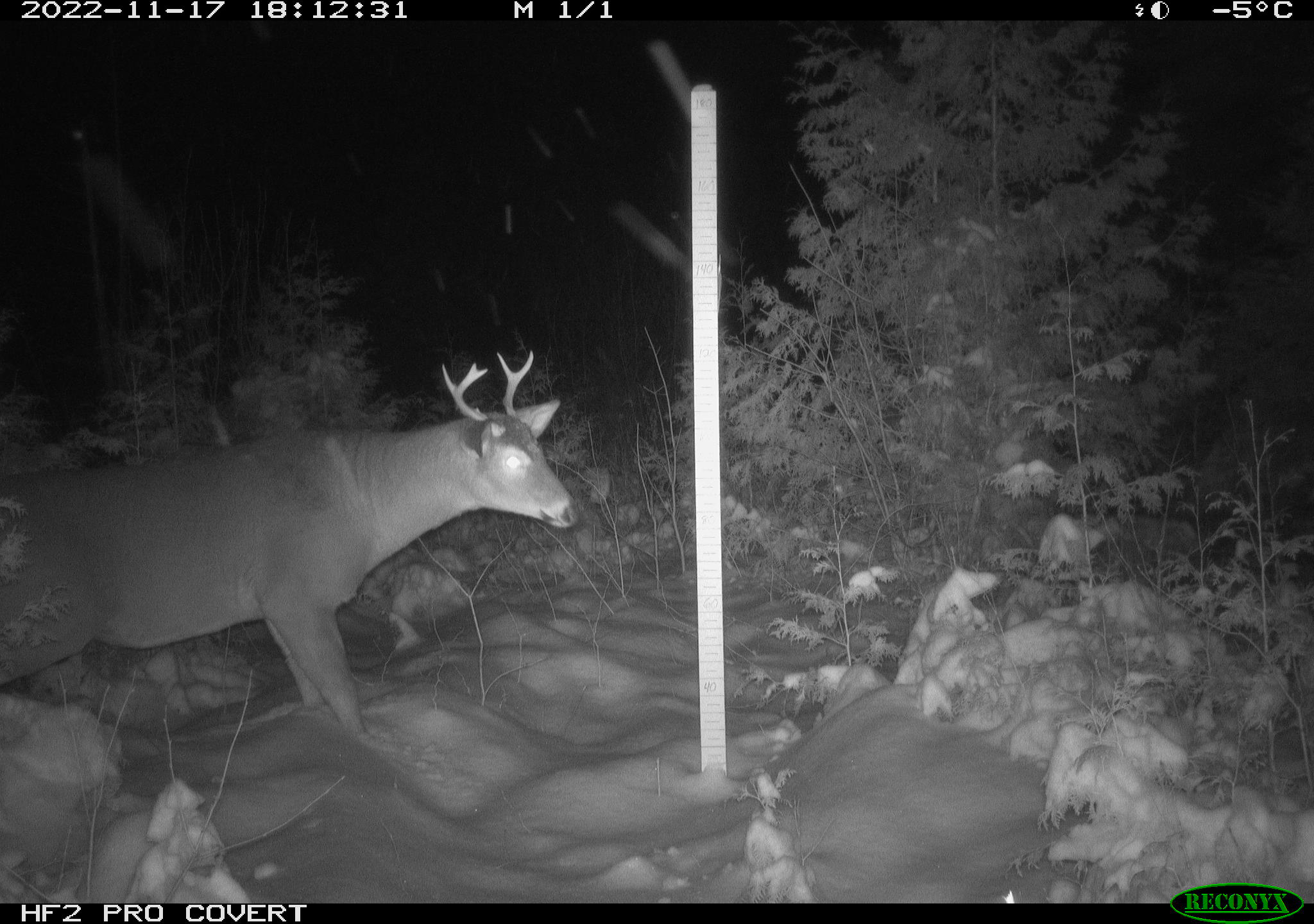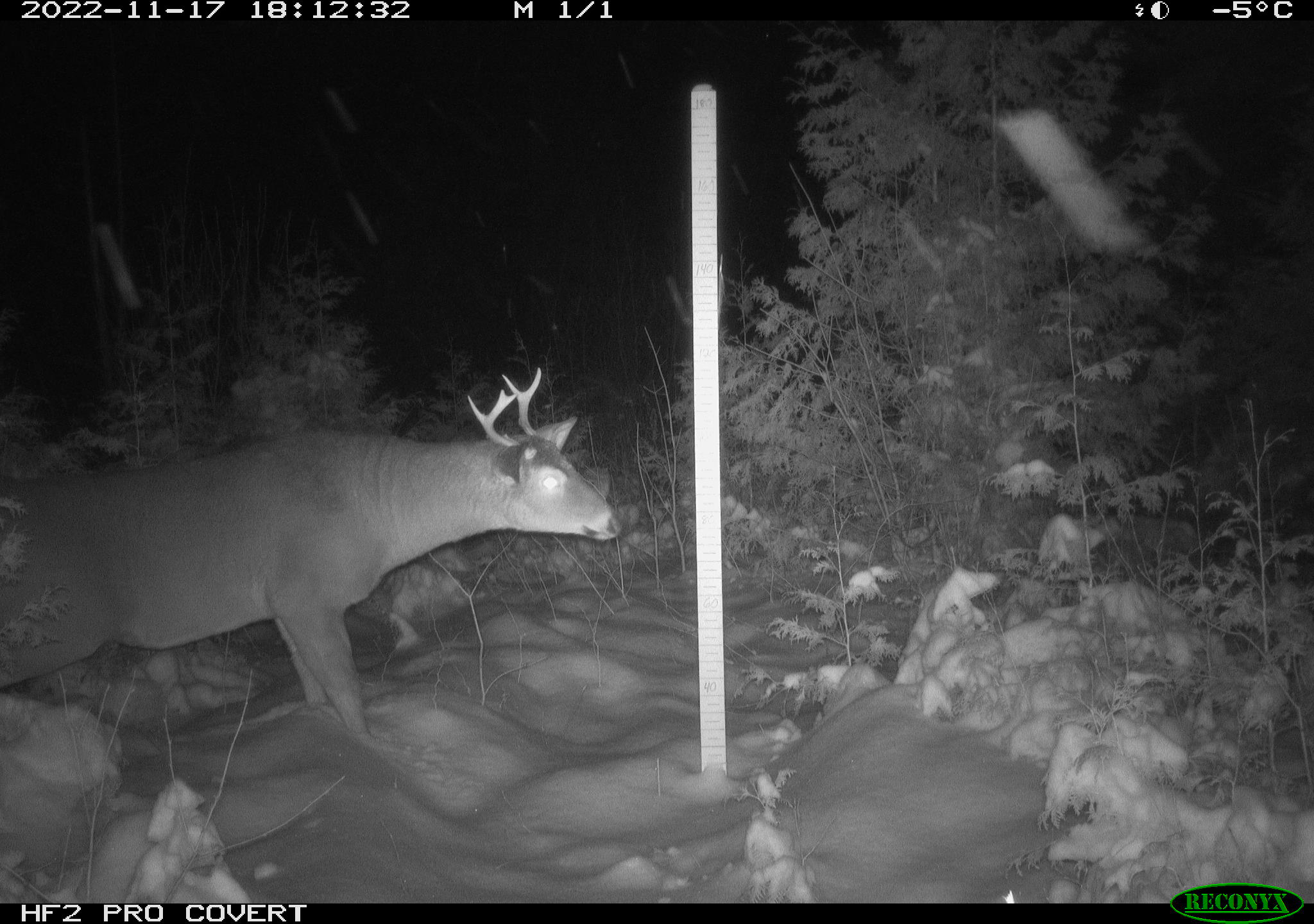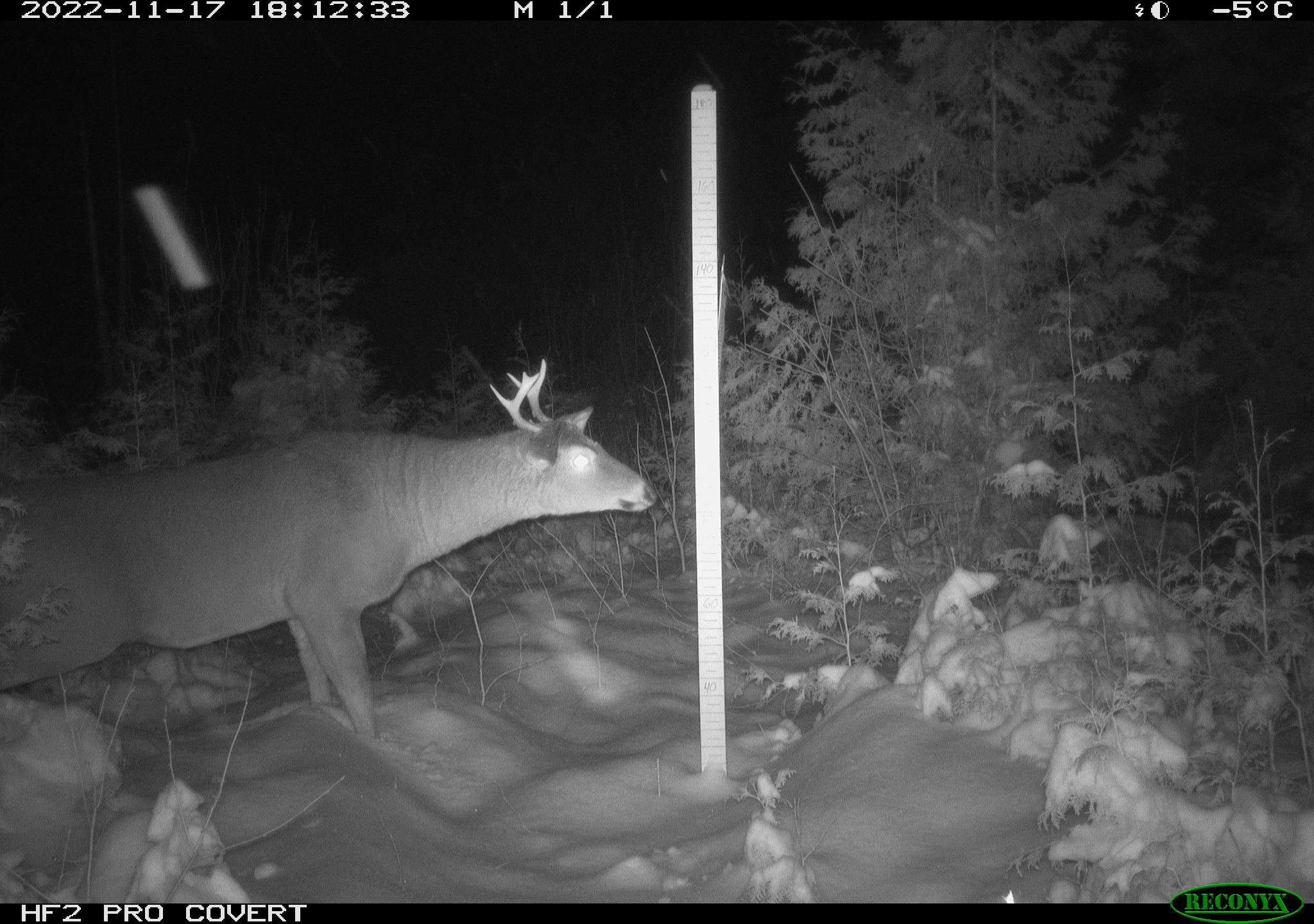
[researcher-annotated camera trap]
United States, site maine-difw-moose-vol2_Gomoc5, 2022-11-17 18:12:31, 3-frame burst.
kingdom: Animalia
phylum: Chordata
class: Mammalia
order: Artiodactyla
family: Cervidae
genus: Odocoileus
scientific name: Odocoileus virginianus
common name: white-tailed deer